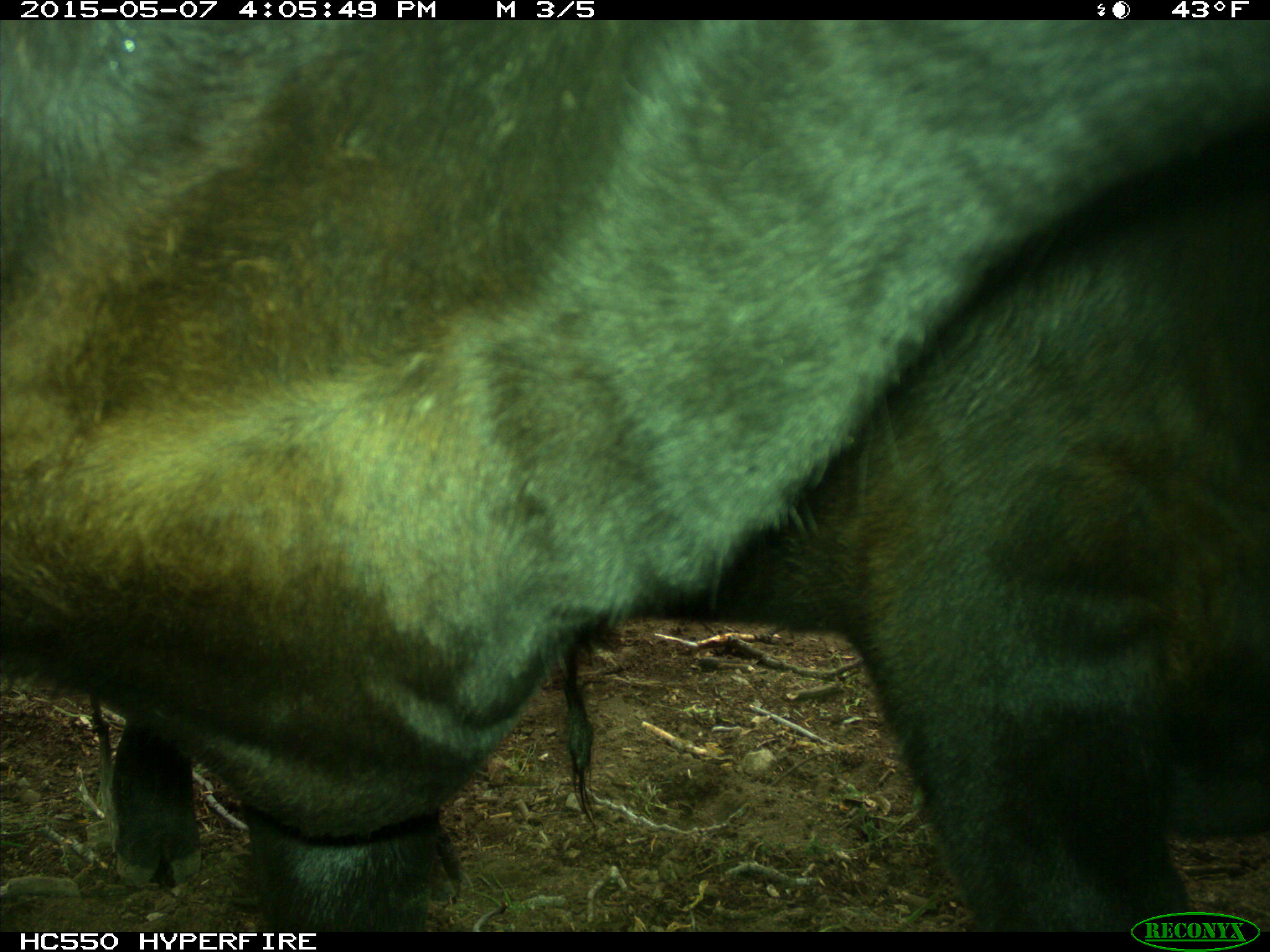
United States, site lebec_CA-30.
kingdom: Animalia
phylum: Chordata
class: Mammalia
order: Artiodactyla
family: Bovidae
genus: Bos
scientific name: Bos taurus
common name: domestic cow